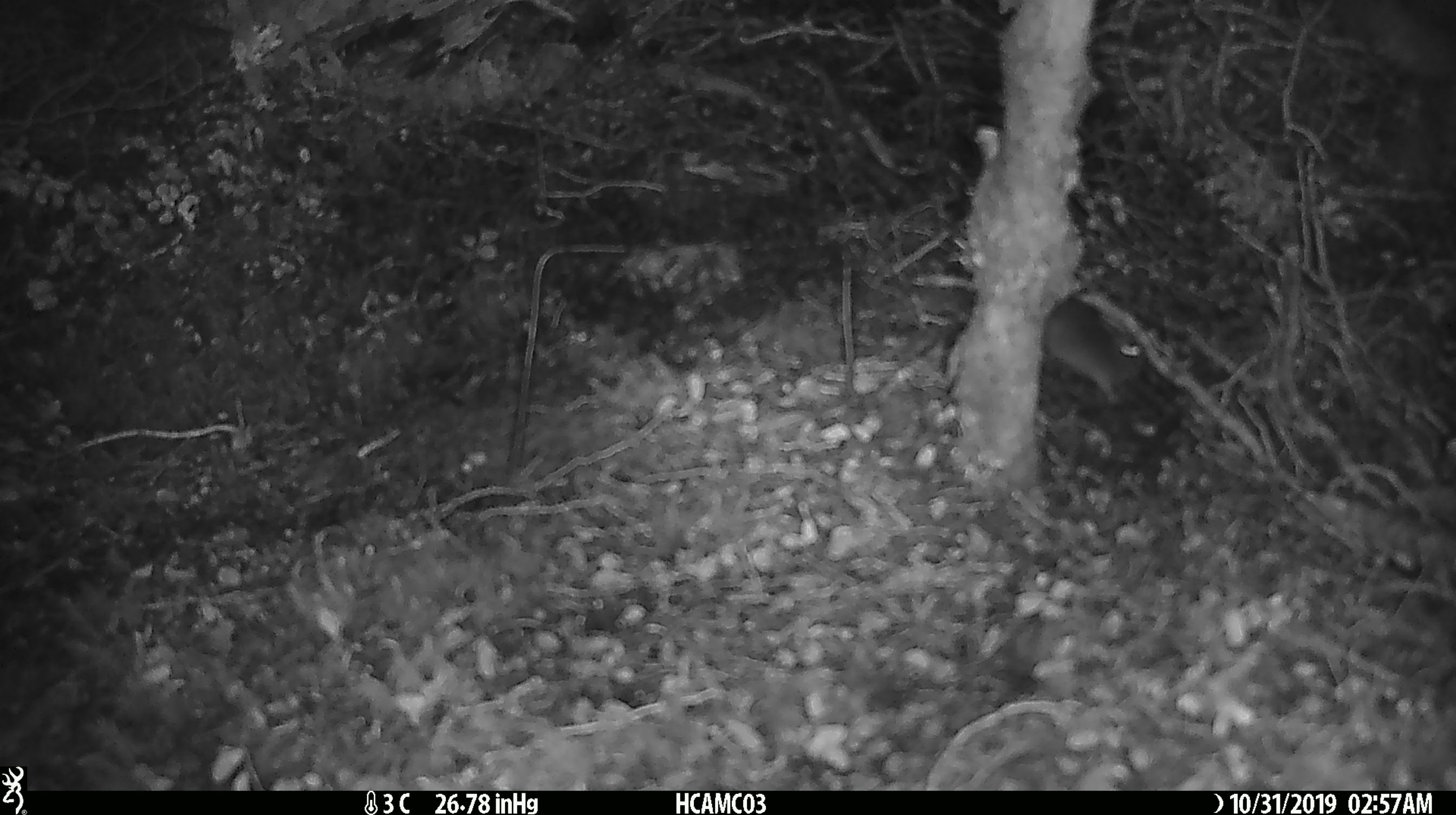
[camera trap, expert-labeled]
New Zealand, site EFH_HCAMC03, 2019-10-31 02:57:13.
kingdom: Animalia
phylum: Chordata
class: Mammalia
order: Rodentia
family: Muridae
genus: Mus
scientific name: Mus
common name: mouse